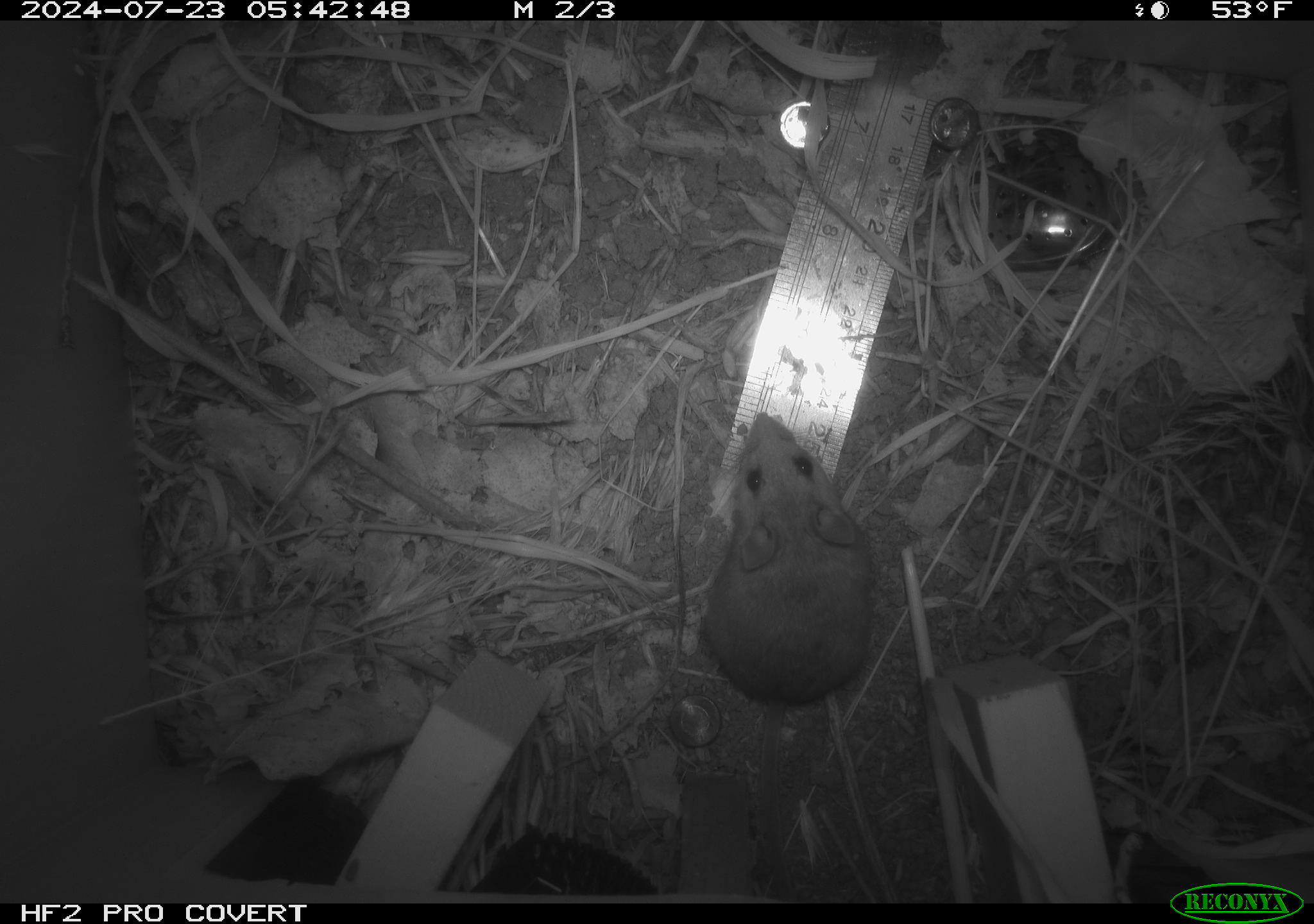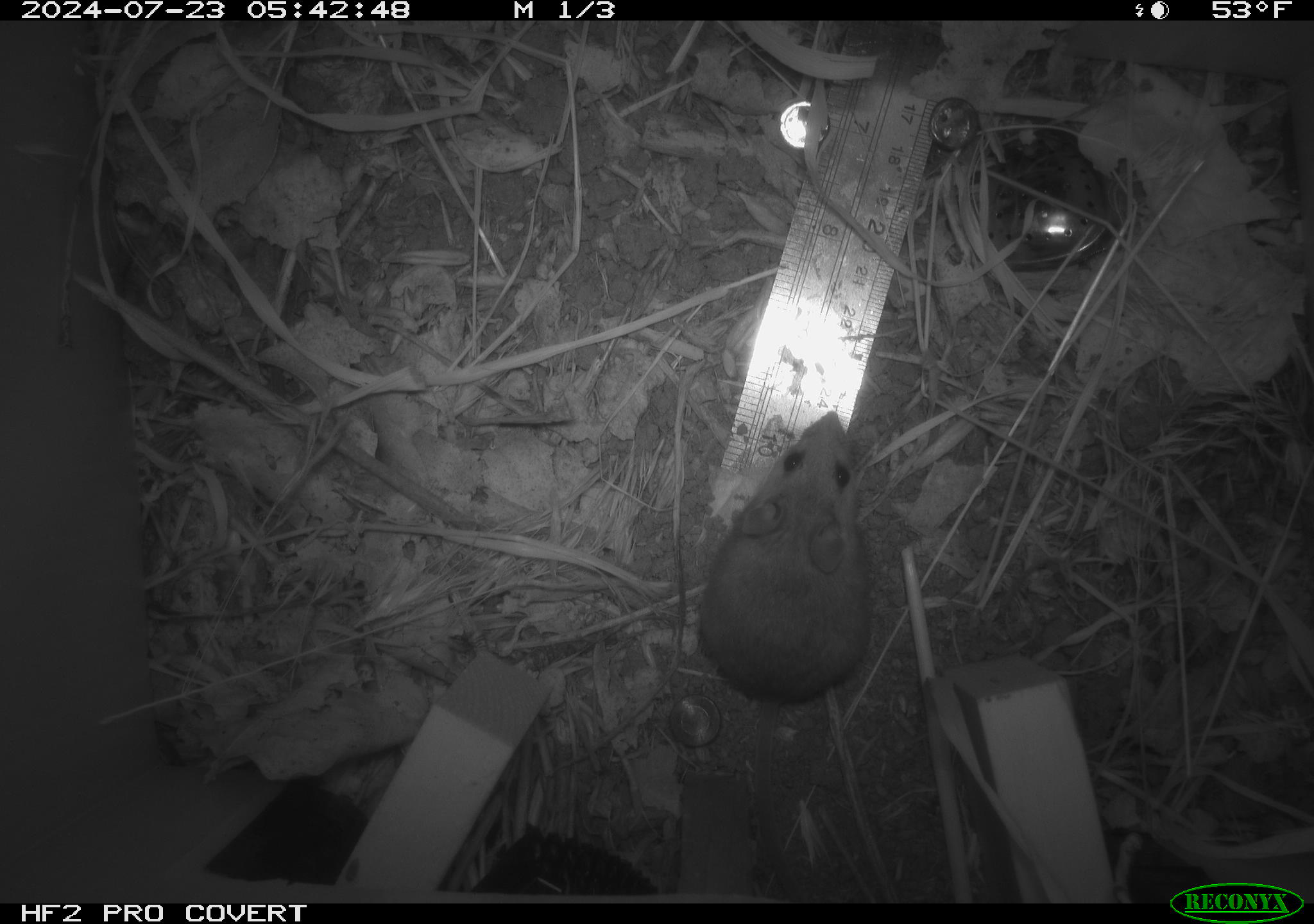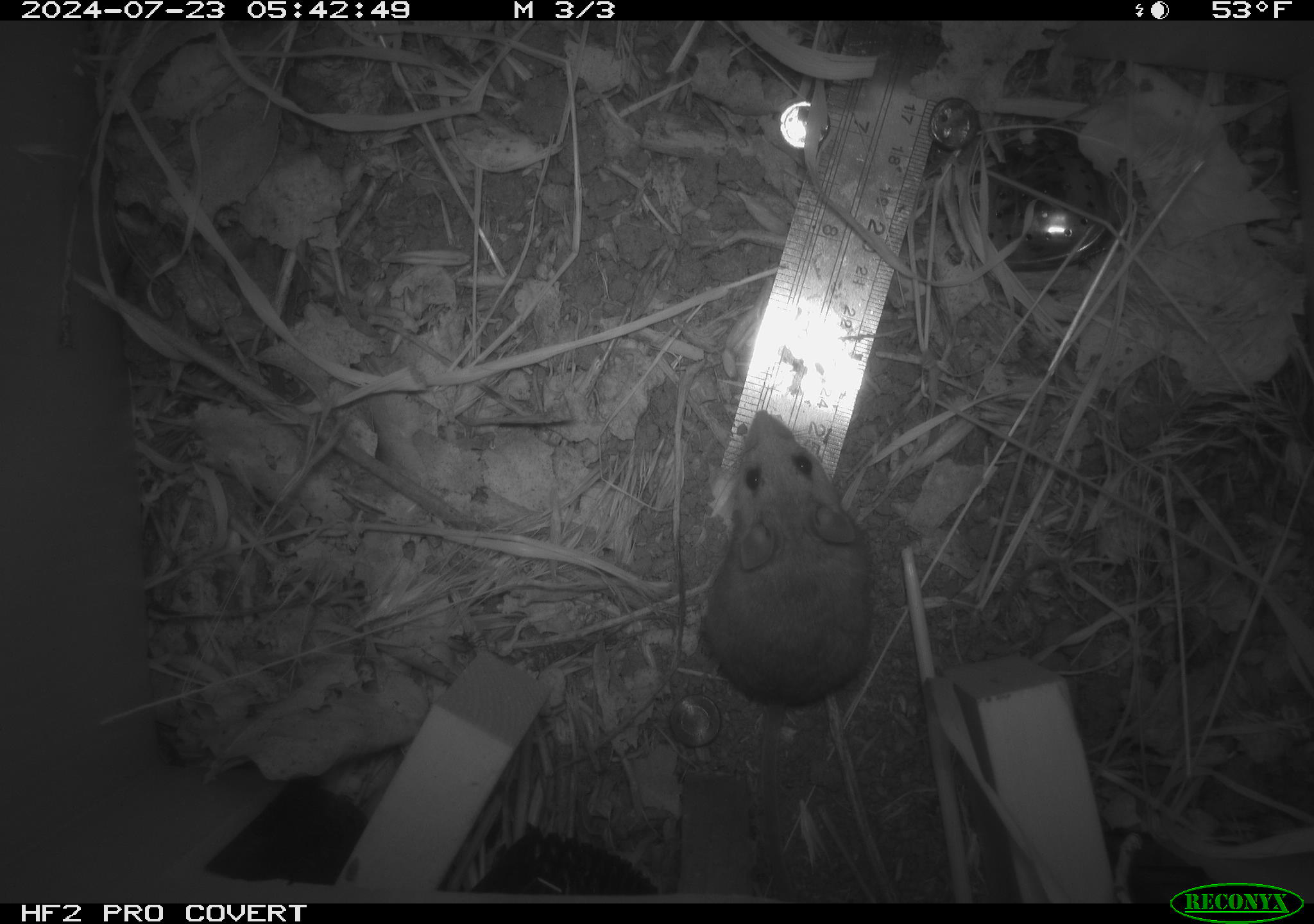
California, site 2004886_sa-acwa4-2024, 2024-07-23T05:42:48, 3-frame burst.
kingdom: Animalia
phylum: Chordata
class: Mammalia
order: Rodentia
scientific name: Rodentia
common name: mouse species